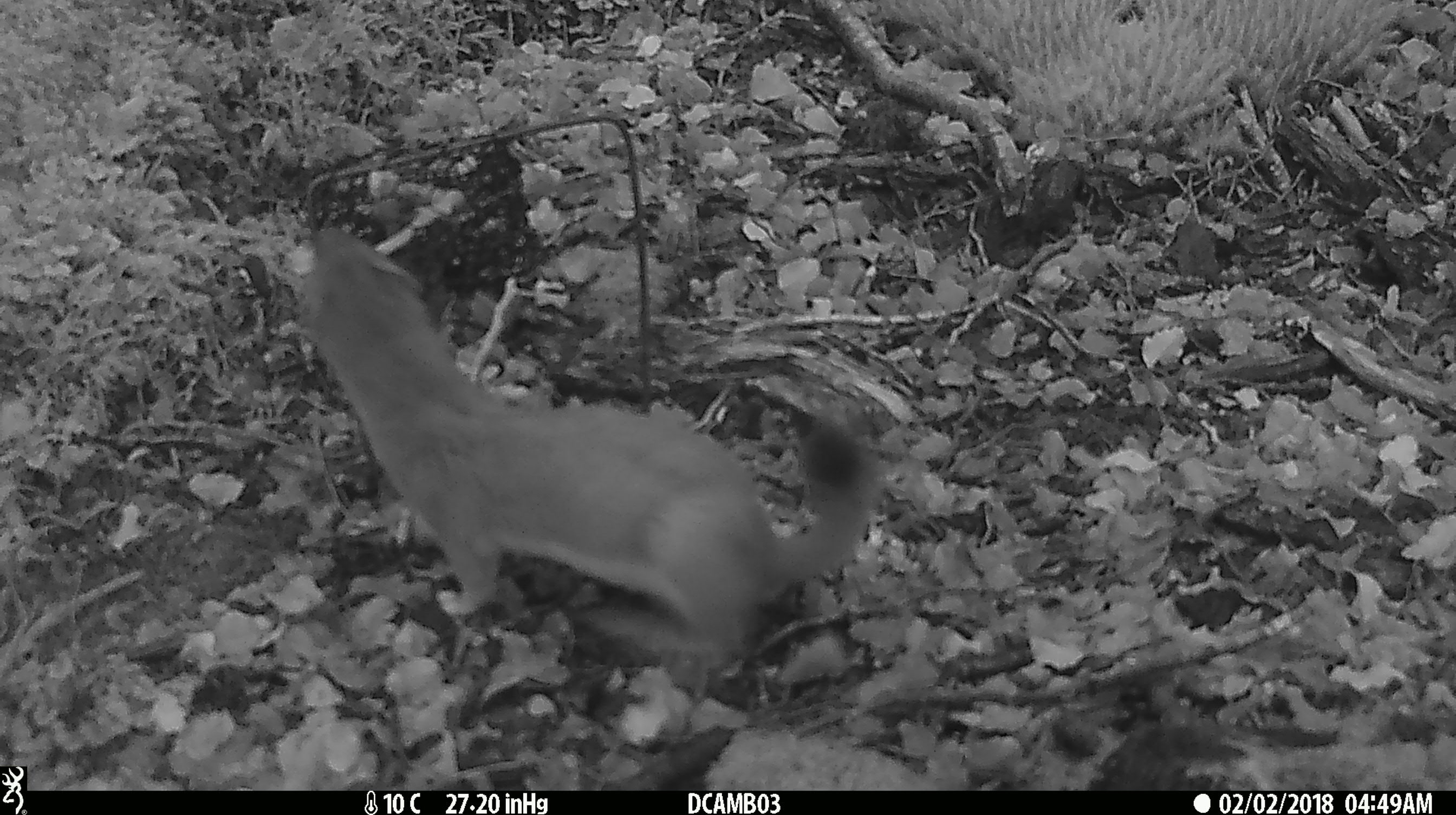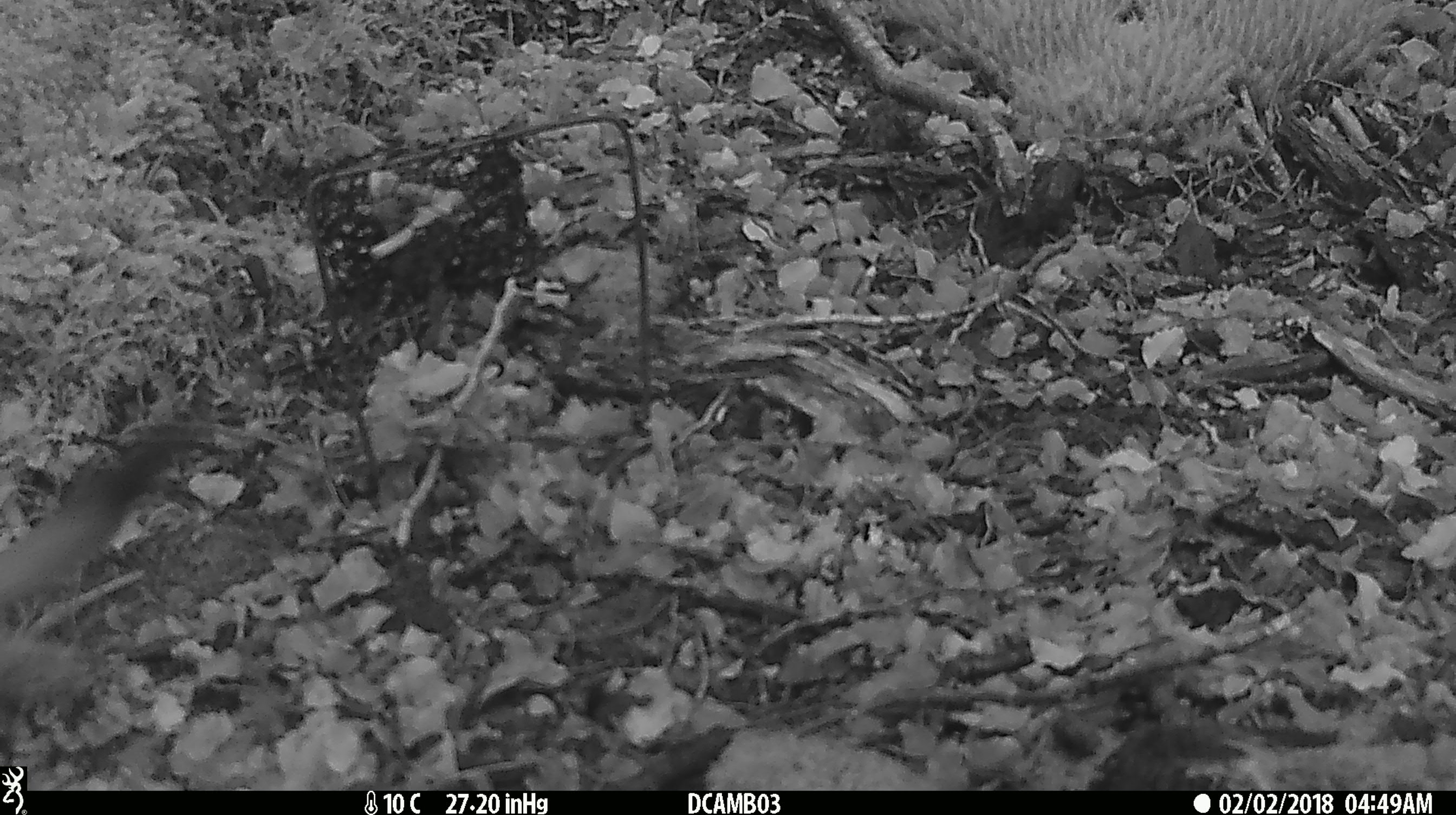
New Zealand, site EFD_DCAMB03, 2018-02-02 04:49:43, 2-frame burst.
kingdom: Animalia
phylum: Chordata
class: Mammalia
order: Carnivora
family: Mustelidae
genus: Mustela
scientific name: Mustela erminea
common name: stoat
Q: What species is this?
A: Stoat (Mustela erminea).